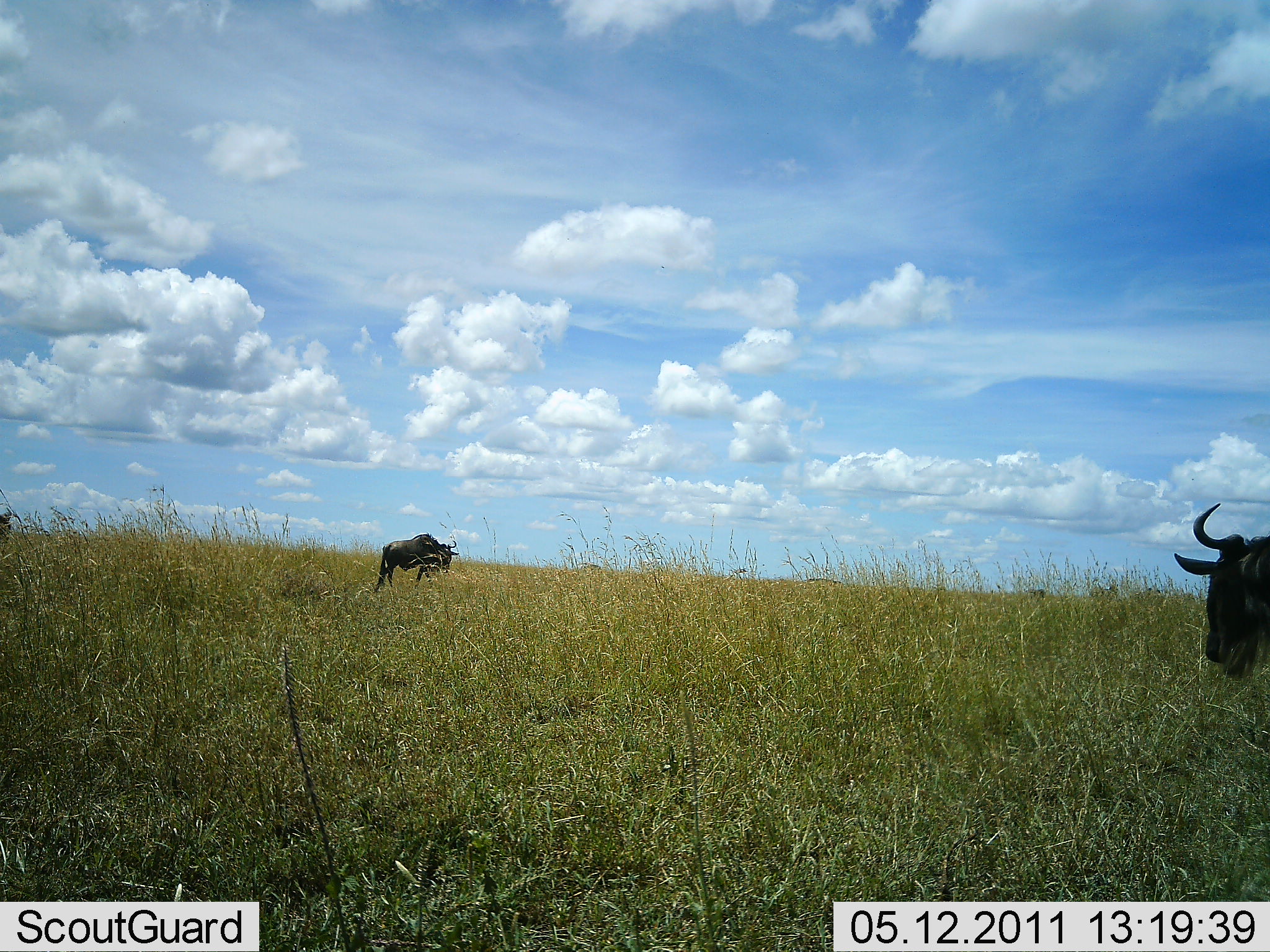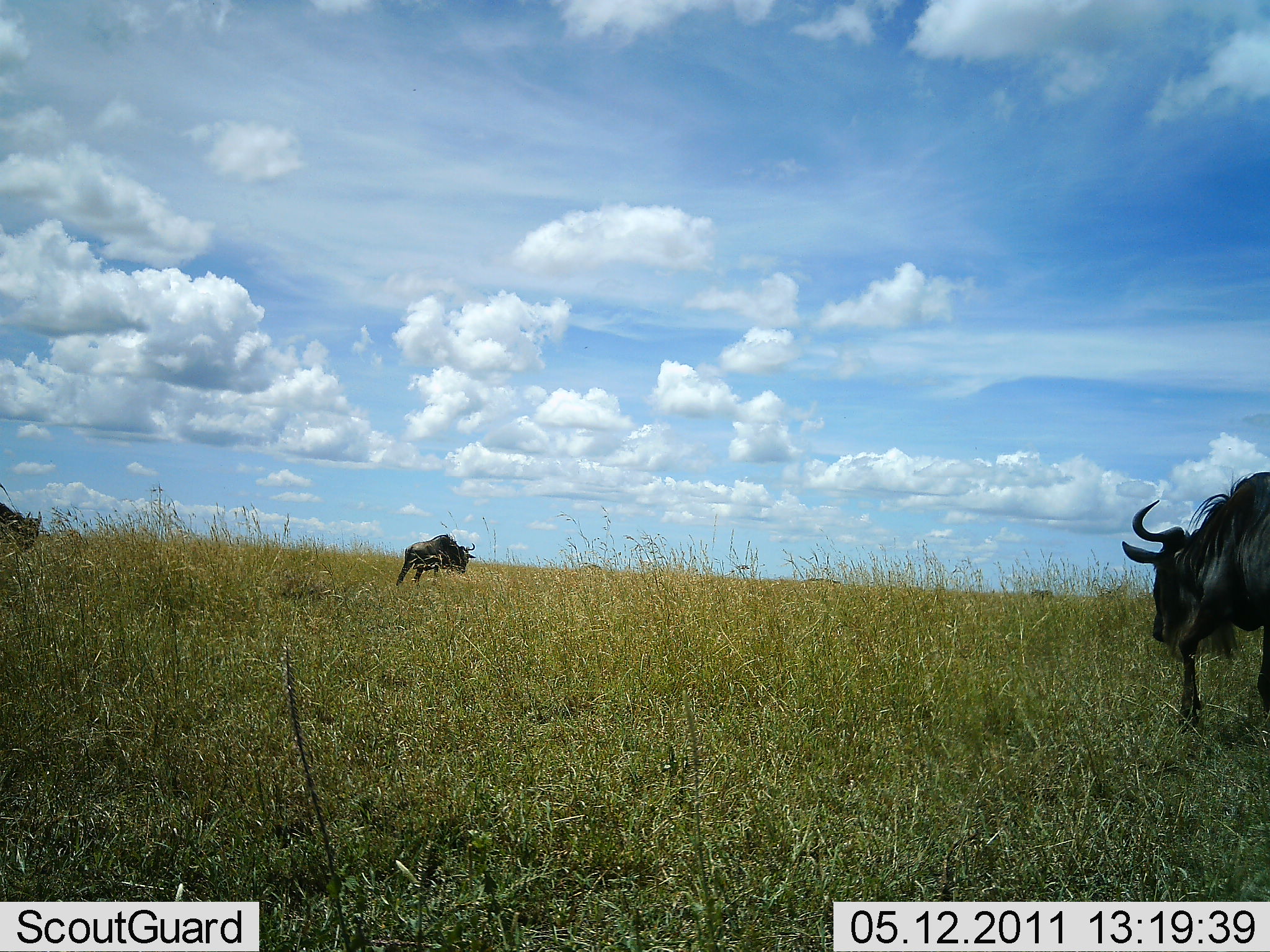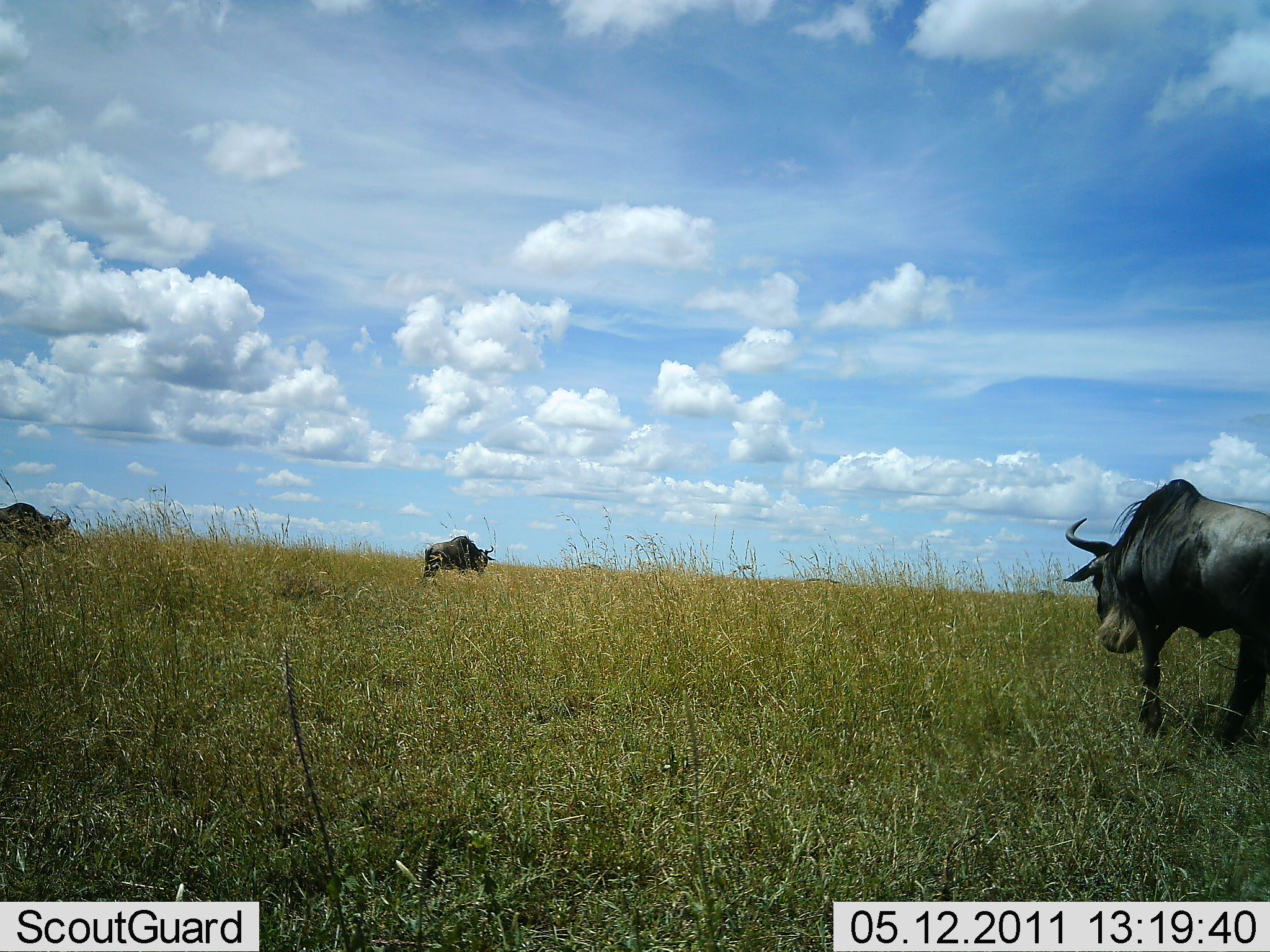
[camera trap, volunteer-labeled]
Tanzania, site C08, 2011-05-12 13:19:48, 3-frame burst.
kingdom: Animalia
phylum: Chordata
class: Mammalia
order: Artiodactyla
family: Bovidae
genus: Connochaetes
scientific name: Connochaetes taurinus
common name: blue wildebeest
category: wildebeest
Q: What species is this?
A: Wildebeest (blue wildebeest) (Connochaetes taurinus).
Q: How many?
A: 3.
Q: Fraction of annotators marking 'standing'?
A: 15%.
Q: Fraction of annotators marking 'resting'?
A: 0%.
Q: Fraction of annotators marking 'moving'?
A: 92%.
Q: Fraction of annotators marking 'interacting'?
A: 0%.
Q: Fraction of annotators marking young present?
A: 0%.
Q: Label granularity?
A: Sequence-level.